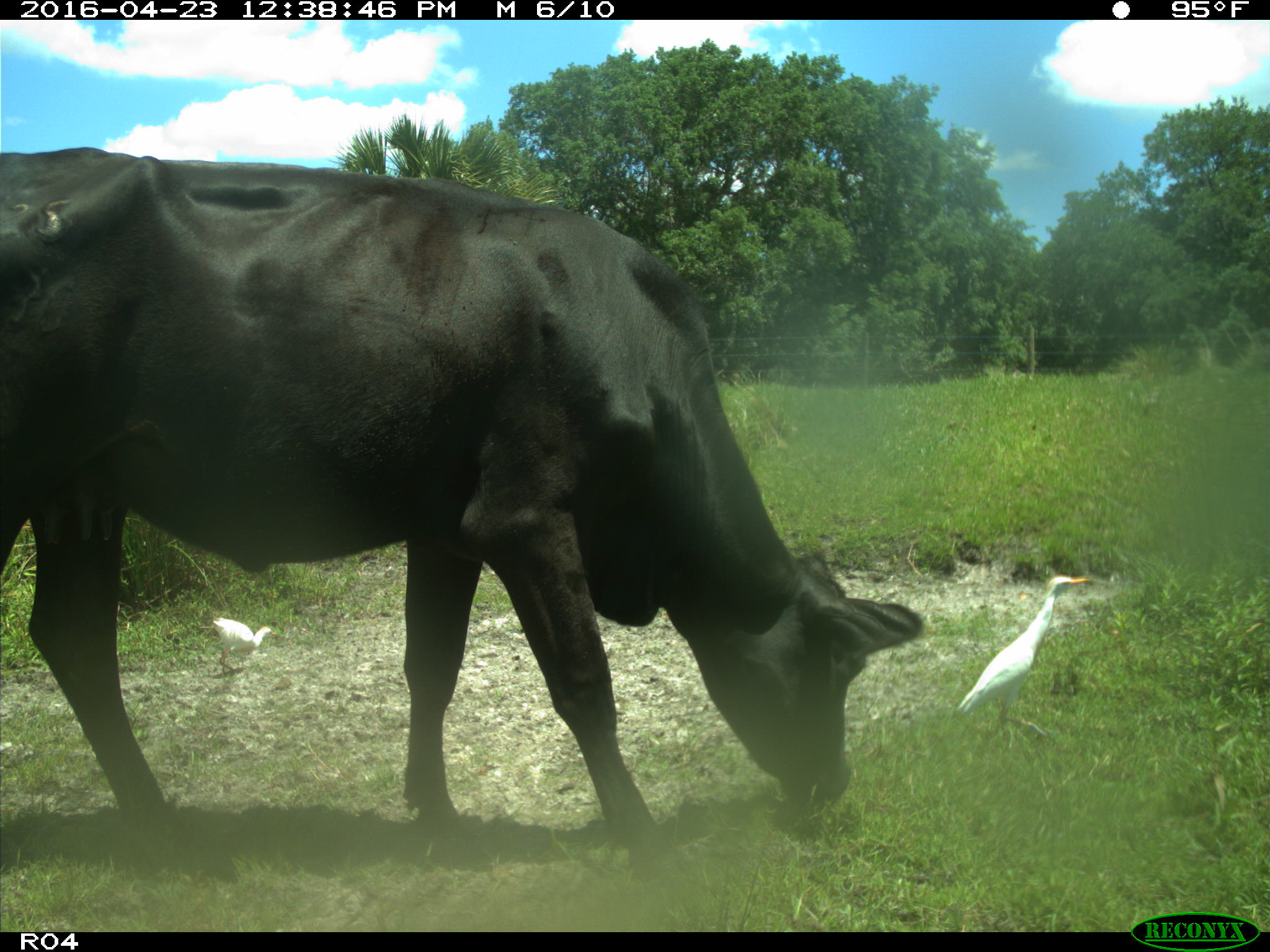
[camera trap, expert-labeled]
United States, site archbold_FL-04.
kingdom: Animalia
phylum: Chordata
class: Mammalia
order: Artiodactyla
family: Bovidae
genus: Bos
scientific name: Bos taurus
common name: domestic cow